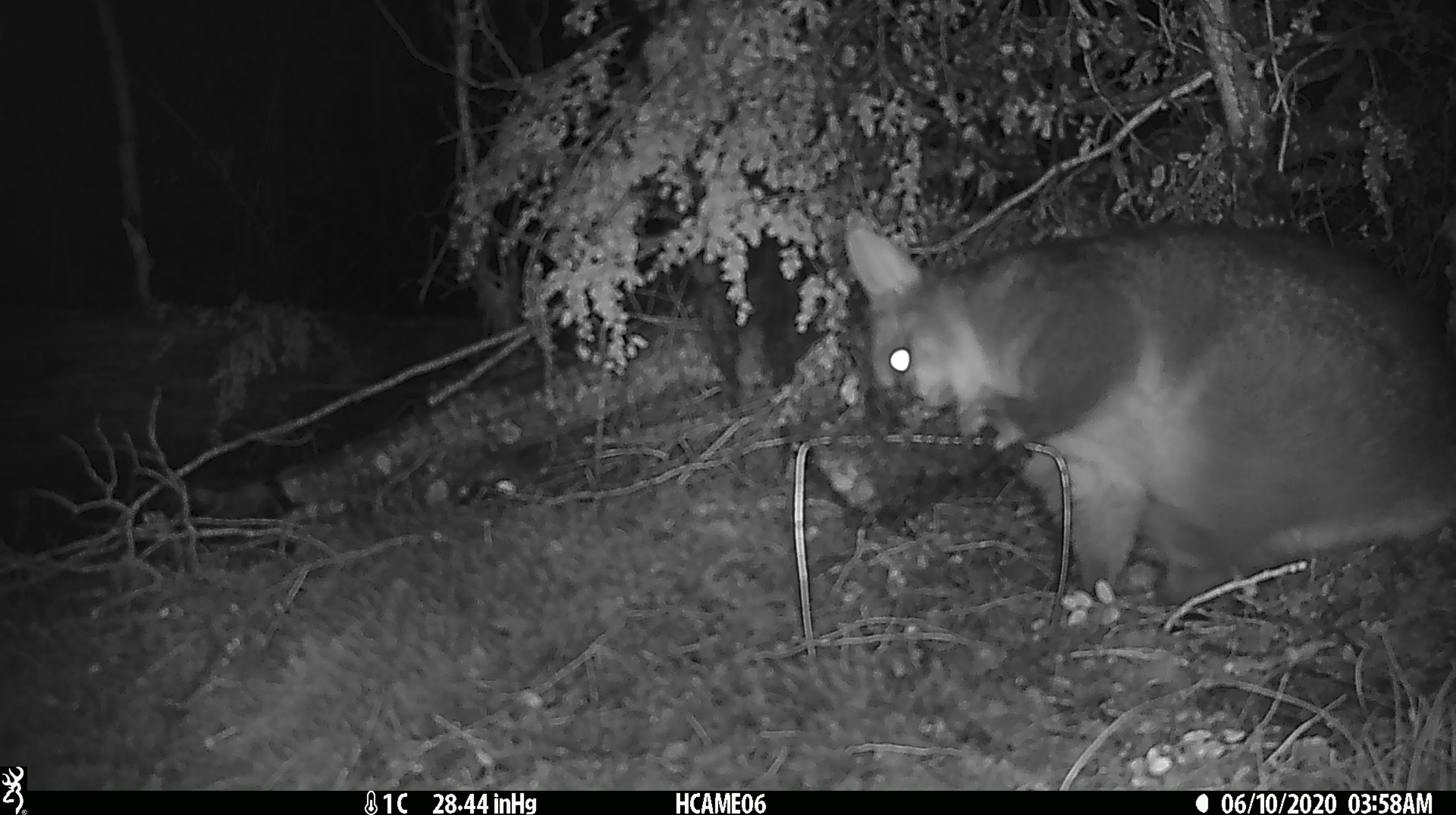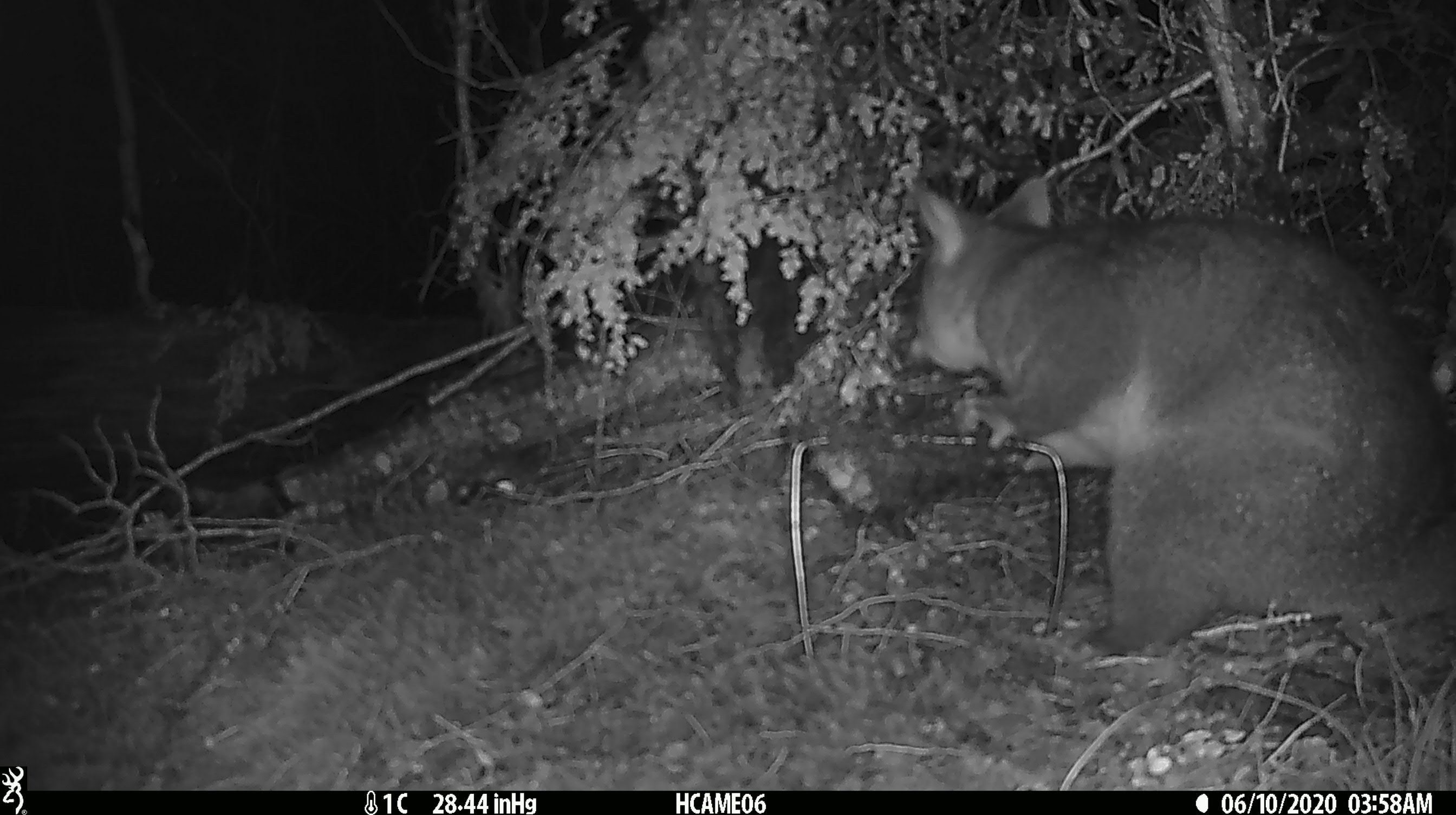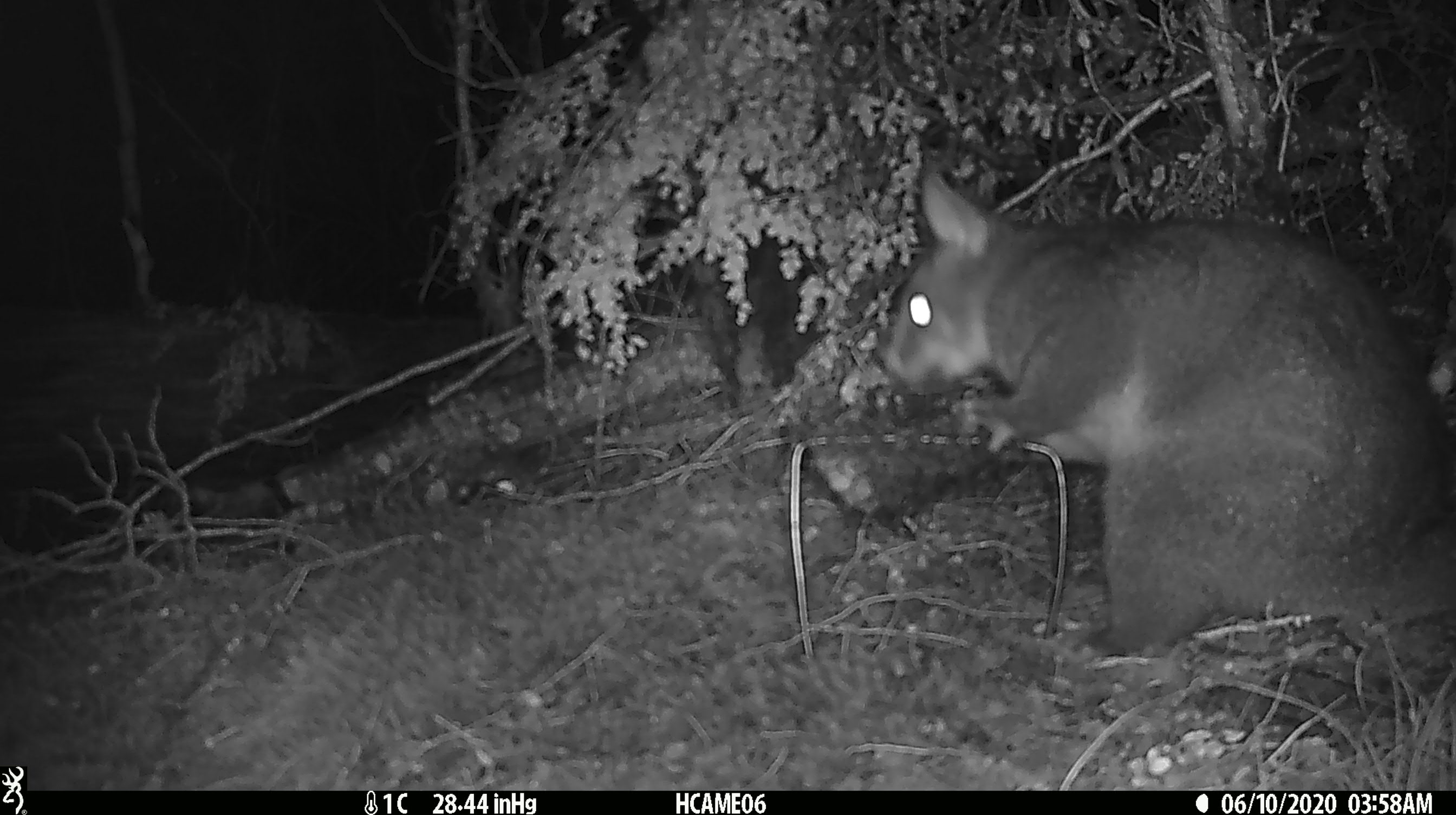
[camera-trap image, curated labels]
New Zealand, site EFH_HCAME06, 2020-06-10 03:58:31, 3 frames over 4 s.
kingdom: Animalia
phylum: Chordata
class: Mammalia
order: Diprotodontia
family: Phalangeridae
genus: Trichosurus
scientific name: Trichosurus vulpecula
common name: common brushtail possum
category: possum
Possum (common brushtail possum) (Trichosurus vulpecula).